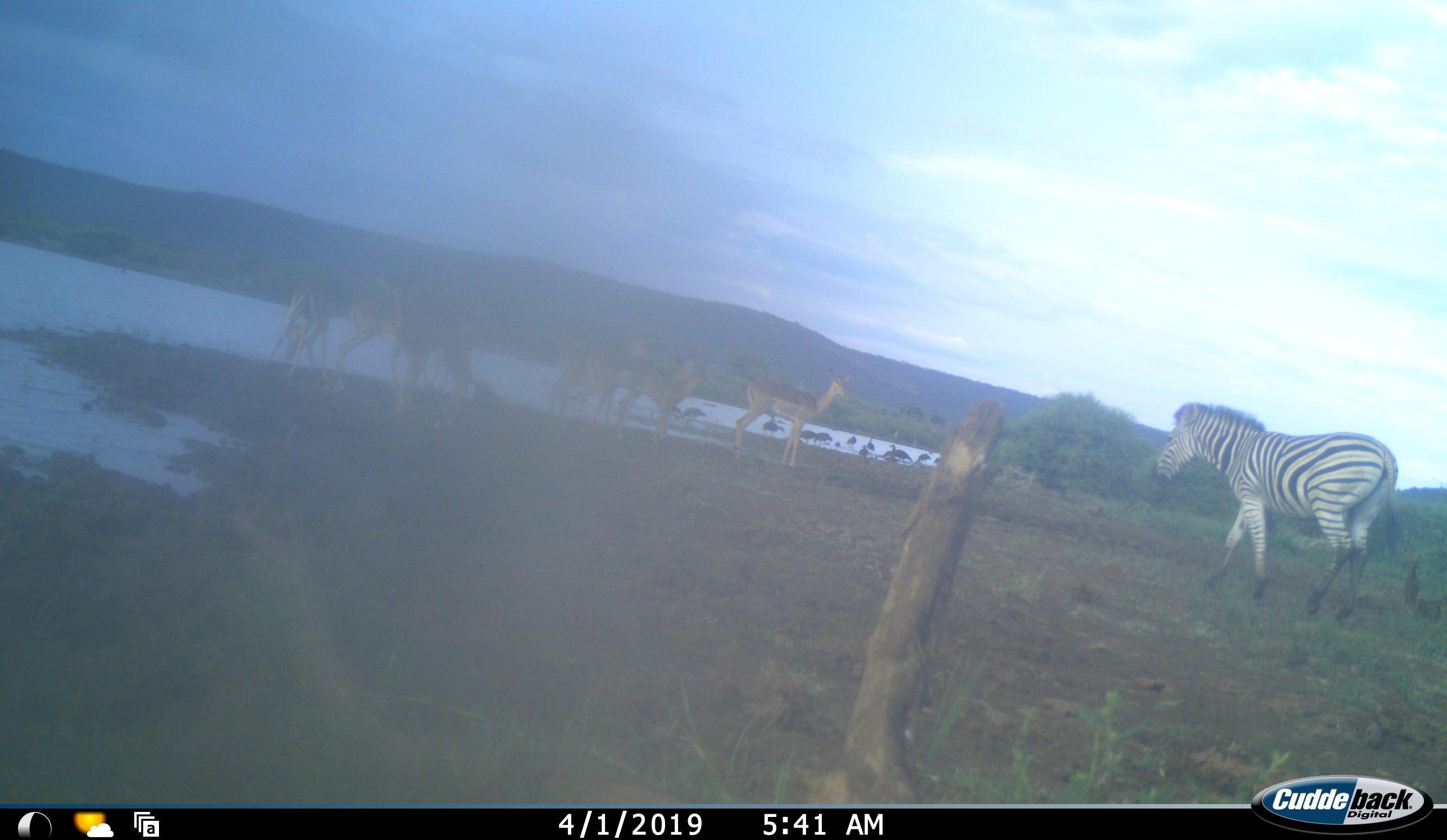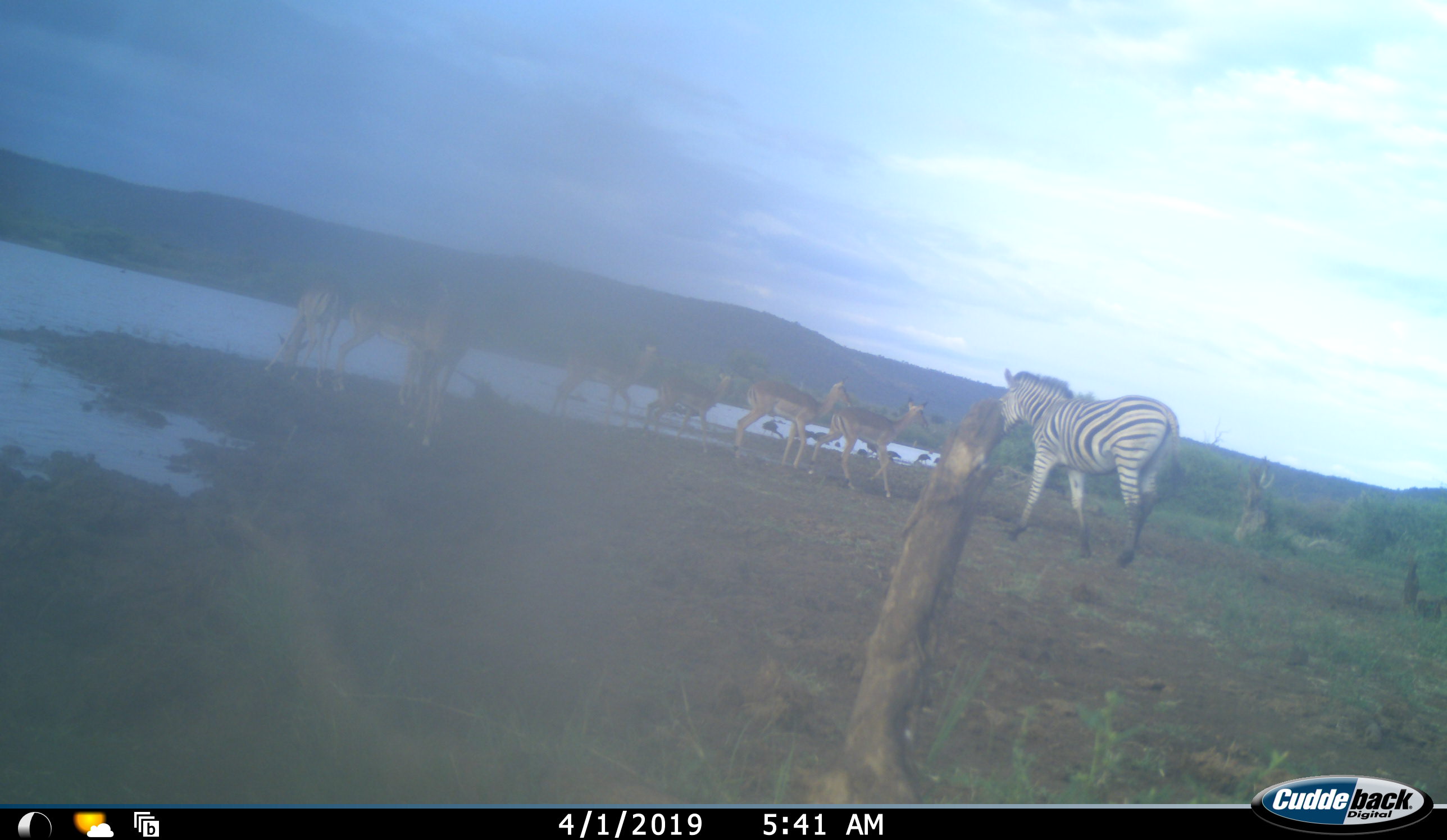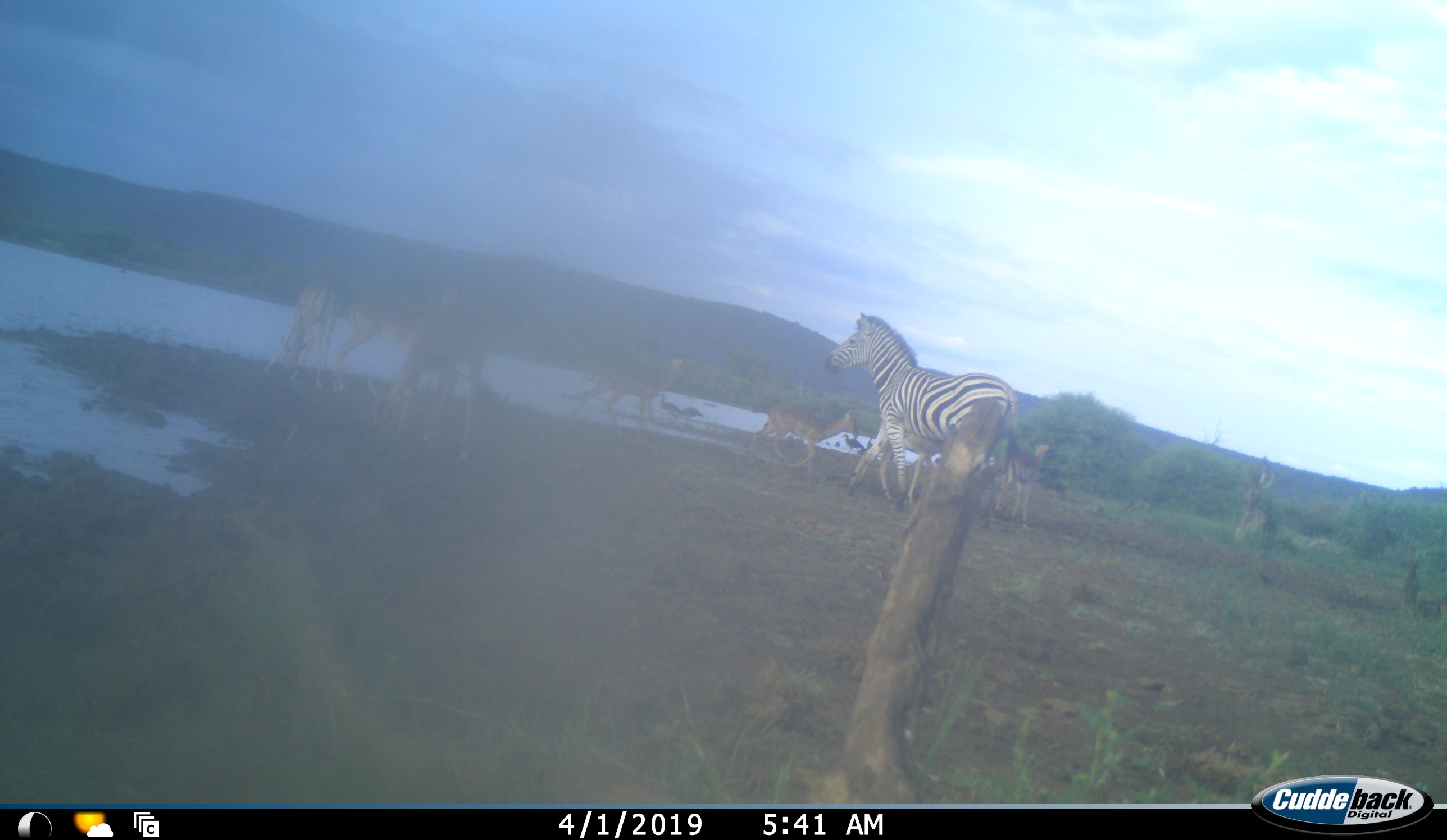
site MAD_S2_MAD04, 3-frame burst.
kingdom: Animalia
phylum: Chordata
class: Mammalia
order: Artiodactyla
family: Bovidae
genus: Aepyceros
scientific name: Aepyceros melampus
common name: impala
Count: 7.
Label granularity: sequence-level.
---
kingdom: Animalia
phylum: Chordata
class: Mammalia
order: Perissodactyla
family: Equidae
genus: Equus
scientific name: Equus quagga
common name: plains zebra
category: zebraplains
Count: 1.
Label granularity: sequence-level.